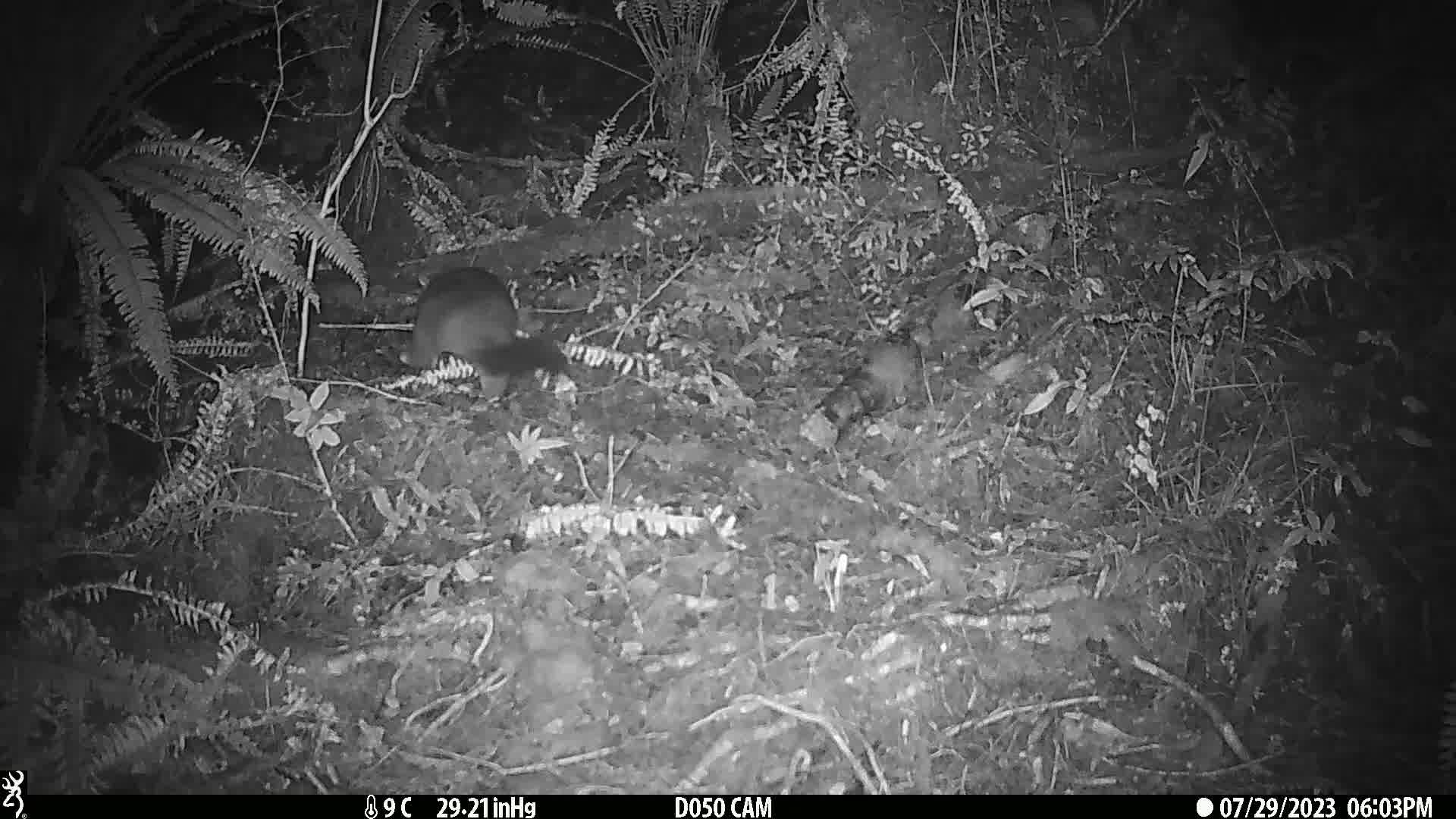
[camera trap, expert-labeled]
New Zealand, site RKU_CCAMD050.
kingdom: Animalia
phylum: Chordata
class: Mammalia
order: Diprotodontia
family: Phalangeridae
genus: Trichosurus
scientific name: Trichosurus vulpecula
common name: common brushtail possum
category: possum